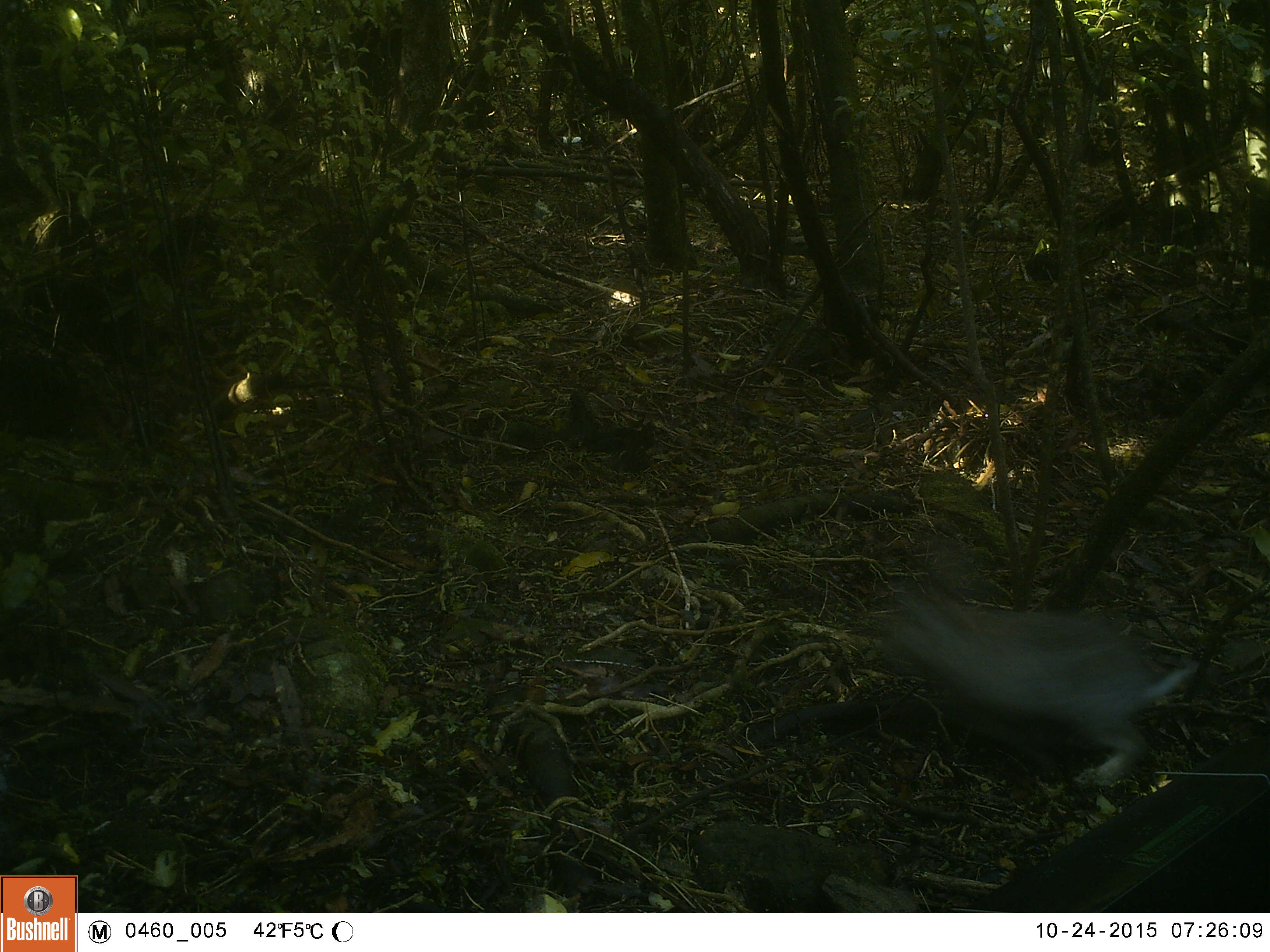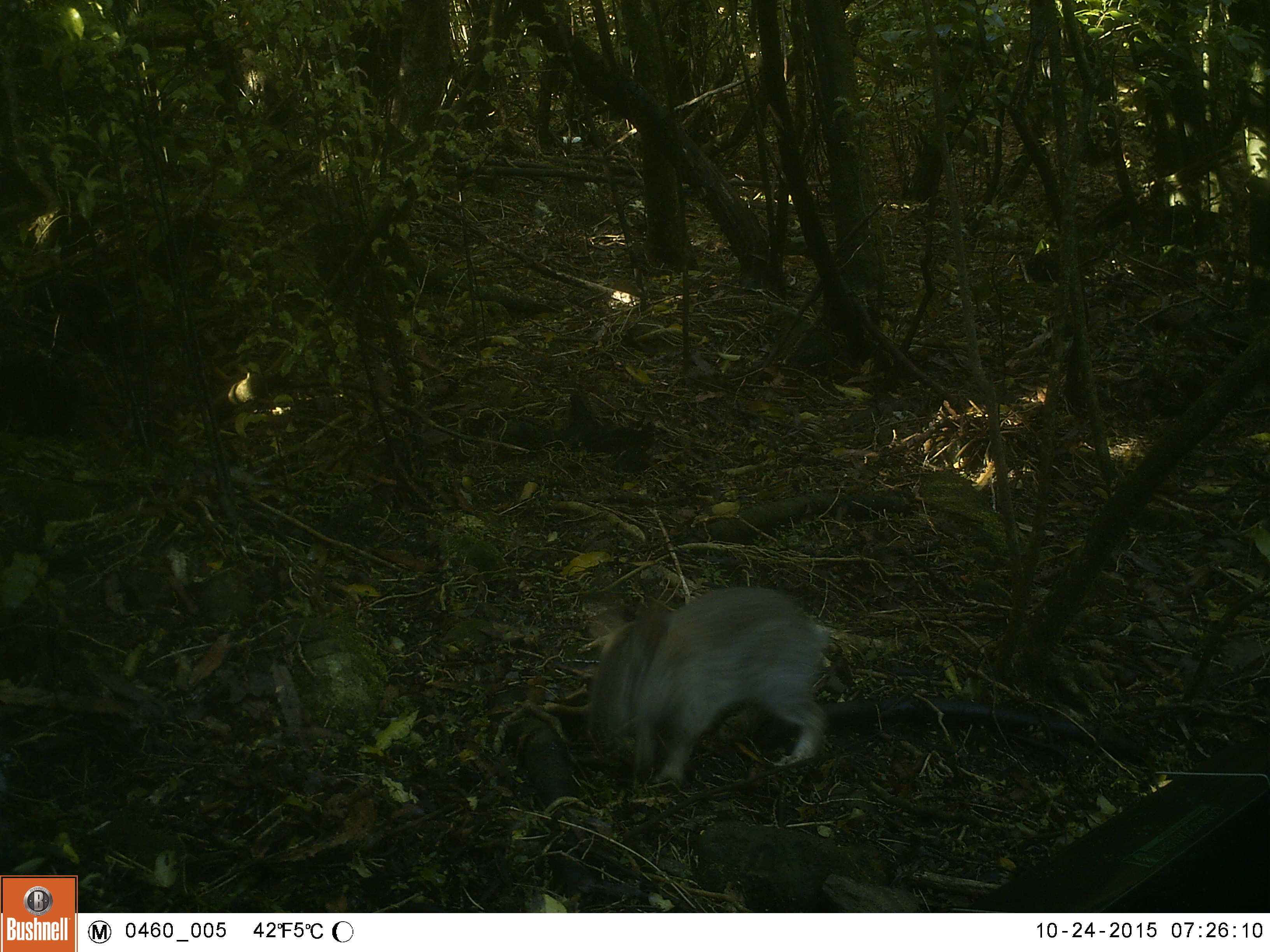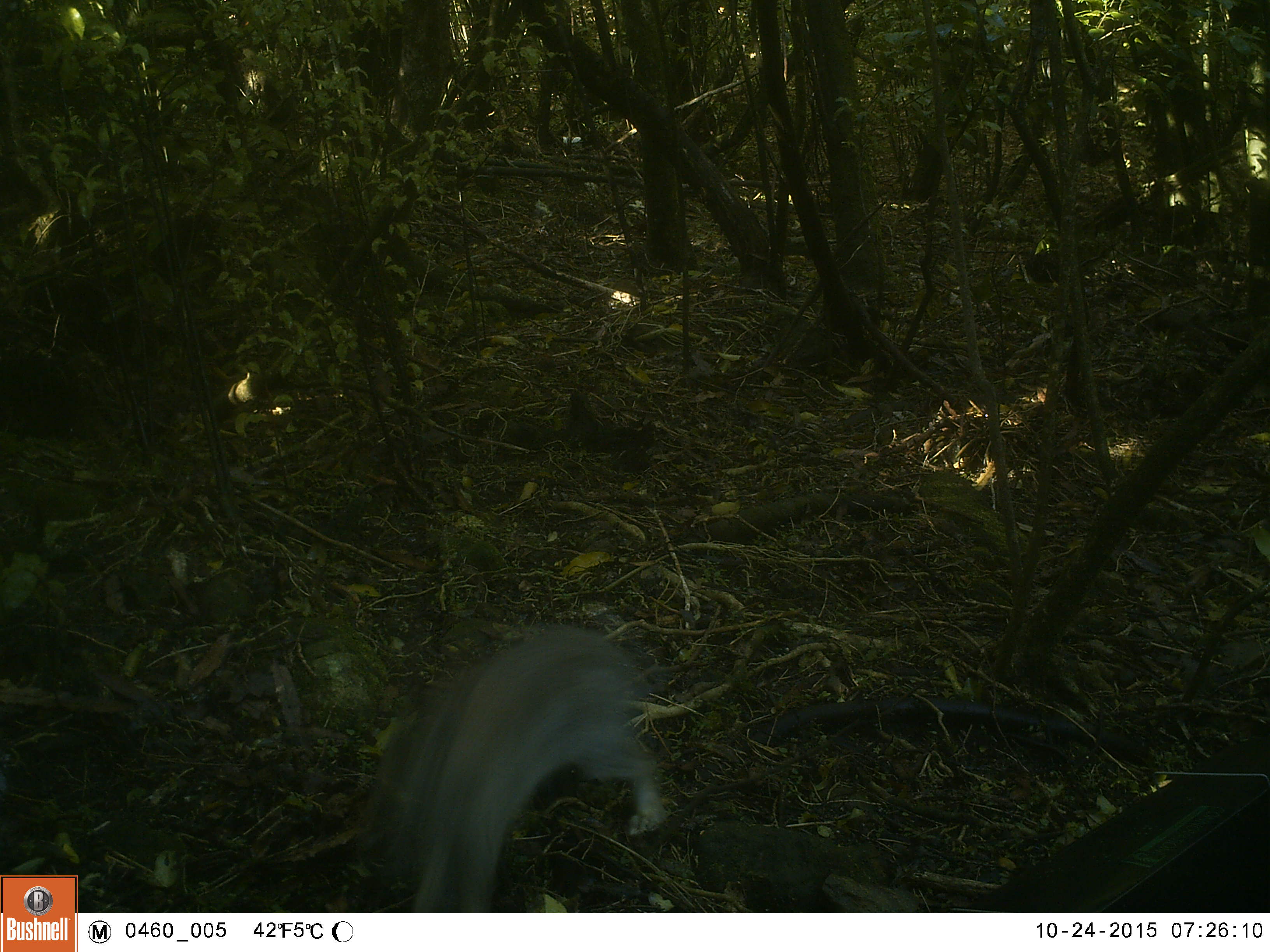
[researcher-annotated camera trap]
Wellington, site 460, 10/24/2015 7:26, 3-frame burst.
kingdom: Animalia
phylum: Chordata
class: Mammalia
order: Lagomorpha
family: Leporidae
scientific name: Leporidae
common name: rabbit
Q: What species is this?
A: Rabbit (Leporidae).